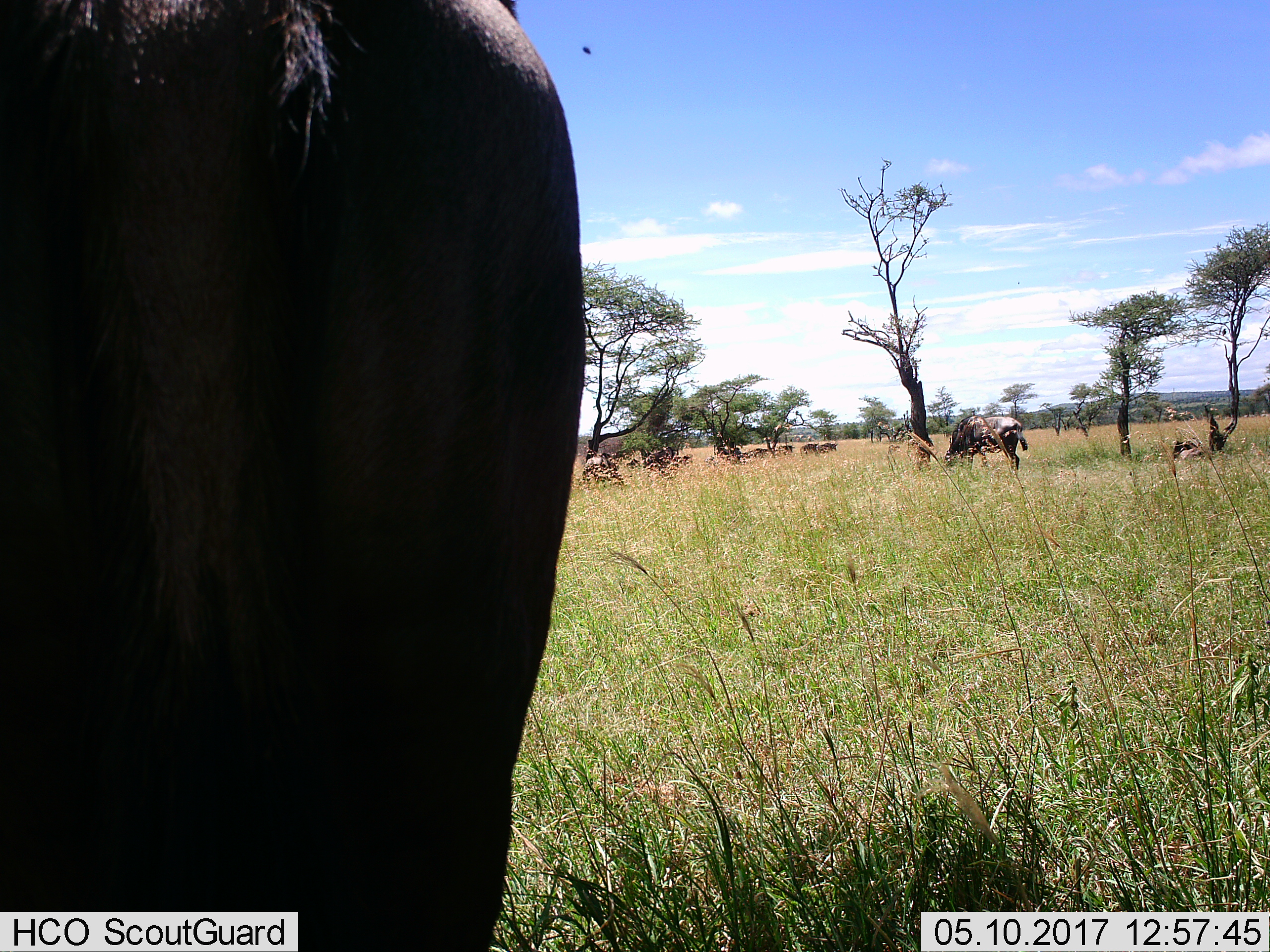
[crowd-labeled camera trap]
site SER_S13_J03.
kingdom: Animalia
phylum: Chordata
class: Mammalia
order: Artiodactyla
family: Bovidae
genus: Connochaetes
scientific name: Connochaetes taurinus taurinus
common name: blue wildebeest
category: wildebeestblue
Wildebeestblue (blue wildebeest) (Connochaetes taurinus taurinus), count 9. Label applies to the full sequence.